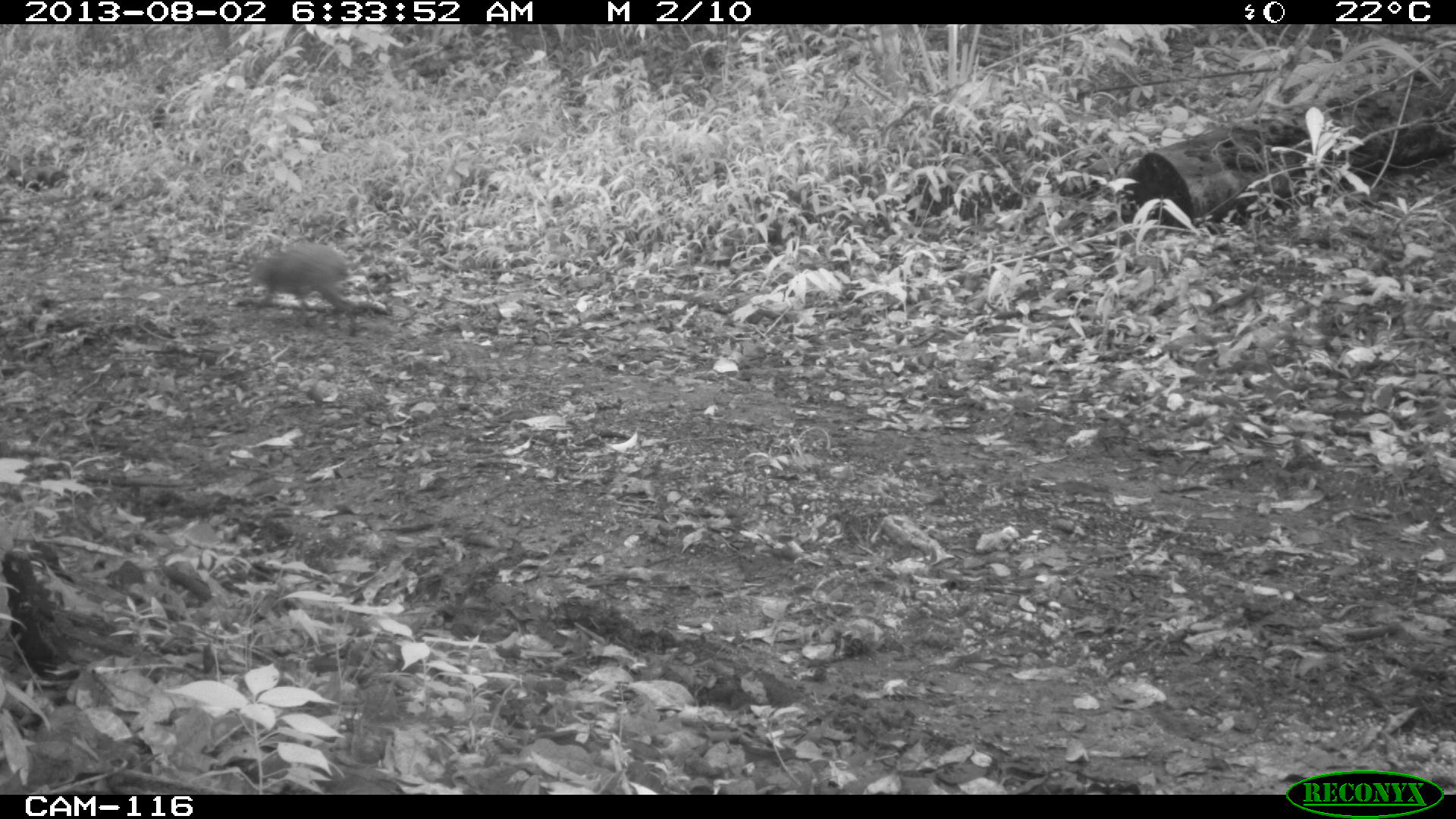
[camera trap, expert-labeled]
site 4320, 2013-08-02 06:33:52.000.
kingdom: Animalia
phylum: Chordata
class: Mammalia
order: Rodentia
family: Dasyproctidae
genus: Dasyprocta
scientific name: Dasyprocta punctata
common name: central american agouti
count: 1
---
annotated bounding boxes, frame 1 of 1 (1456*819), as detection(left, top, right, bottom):
dasyprocta punctata: detection(247, 242, 360, 336)